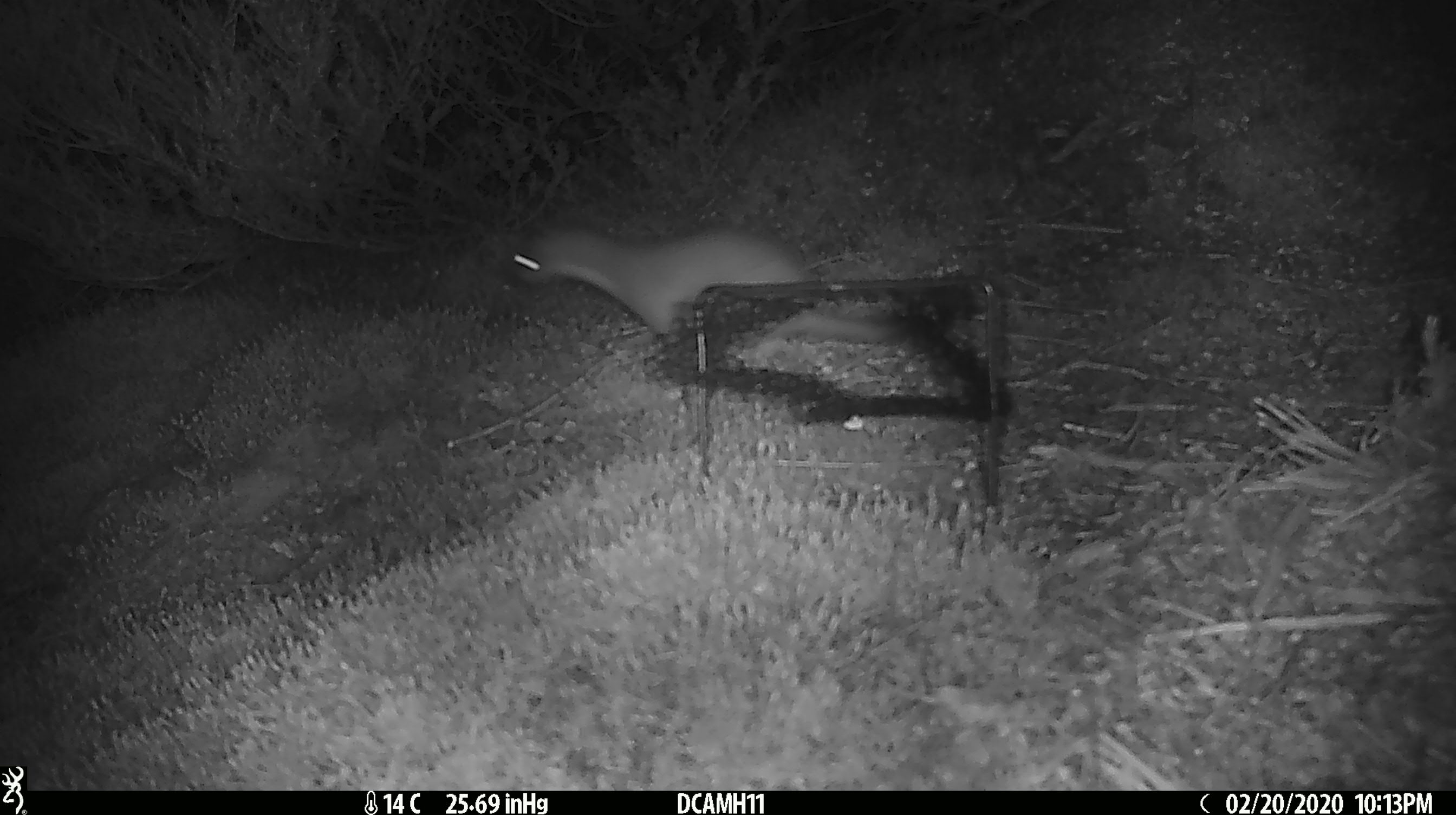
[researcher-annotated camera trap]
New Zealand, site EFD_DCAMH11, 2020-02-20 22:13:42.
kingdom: Animalia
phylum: Chordata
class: Mammalia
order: Carnivora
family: Mustelidae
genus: Mustela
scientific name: Mustela erminea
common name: stoat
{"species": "stoat (Mustela erminea)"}